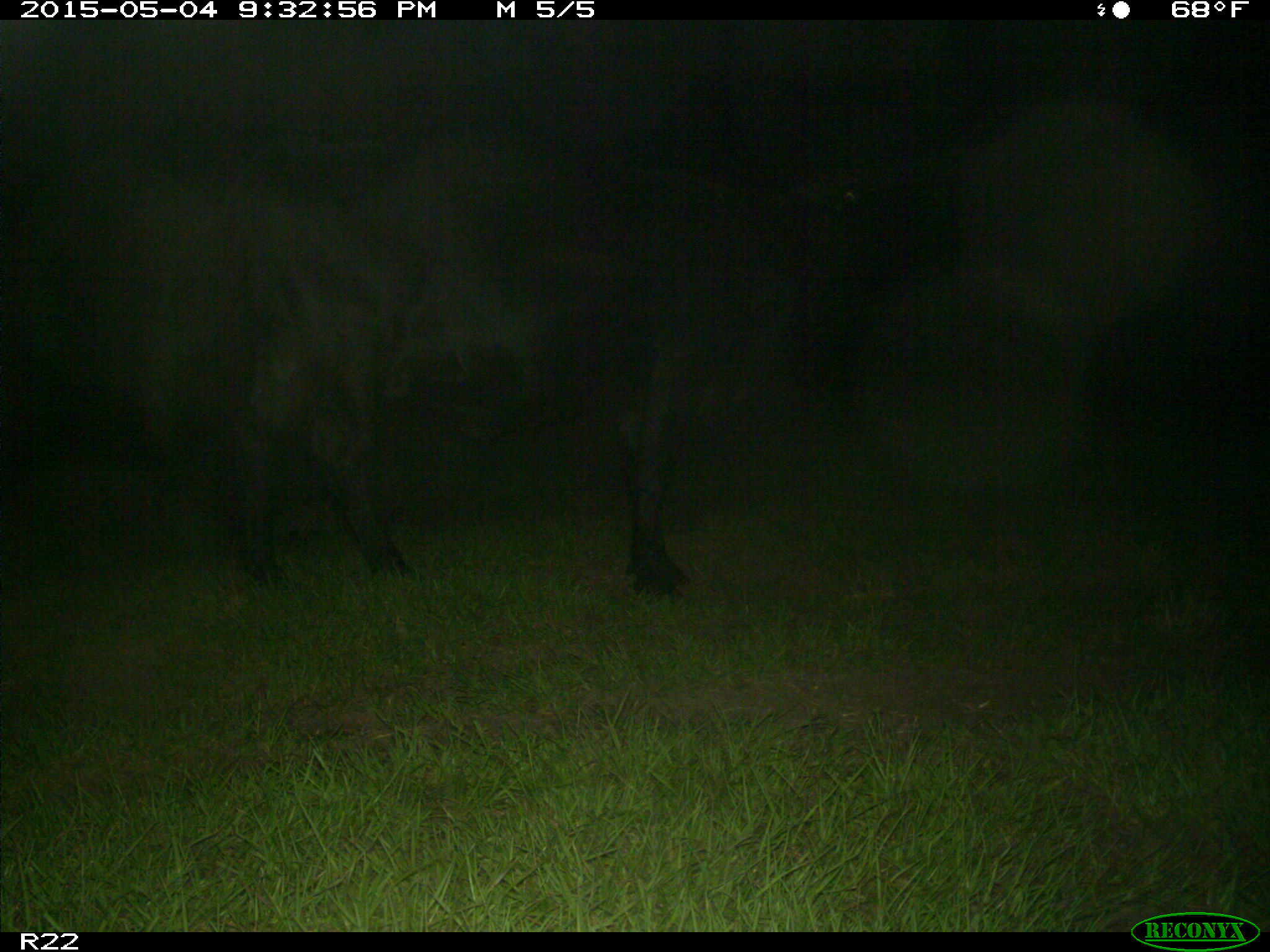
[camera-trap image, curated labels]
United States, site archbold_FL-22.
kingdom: Animalia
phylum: Chordata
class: Mammalia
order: Artiodactyla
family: Bovidae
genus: Bos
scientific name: Bos taurus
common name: domestic cow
Bos taurus (domestic cow).